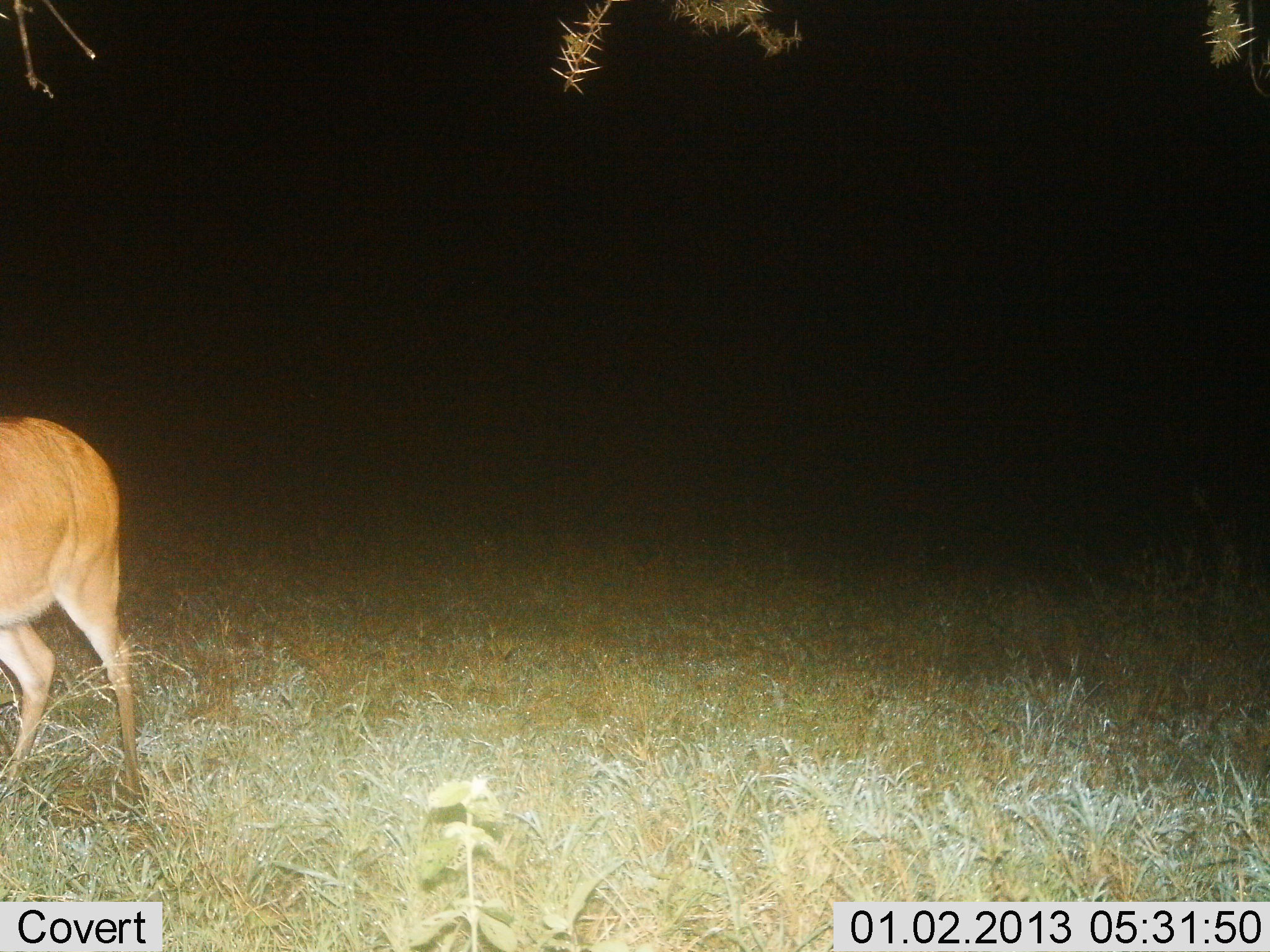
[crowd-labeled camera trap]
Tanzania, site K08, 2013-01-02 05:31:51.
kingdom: Animalia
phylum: Chordata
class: Mammalia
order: Artiodactyla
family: Bovidae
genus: Redunca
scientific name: Redunca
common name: reedbuck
Reedbuck (Redunca), count 1. Behavior (volunteer vote fractions): standing 60%, resting 0%, moving 33%, interacting 0%. Young present (vote fraction): 0%. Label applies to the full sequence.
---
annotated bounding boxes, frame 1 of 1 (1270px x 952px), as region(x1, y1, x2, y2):
animal: region(0, 415, 148, 796)